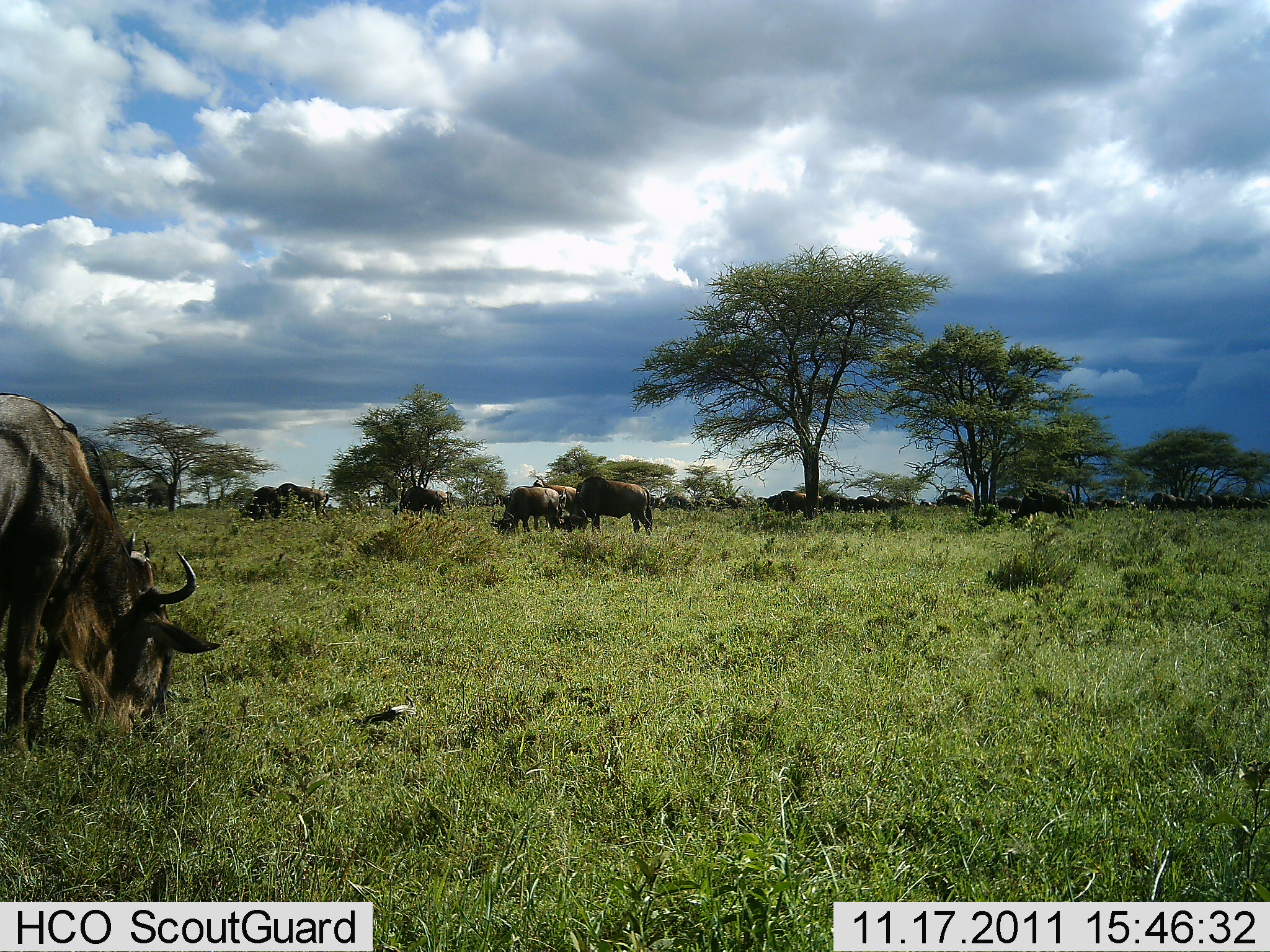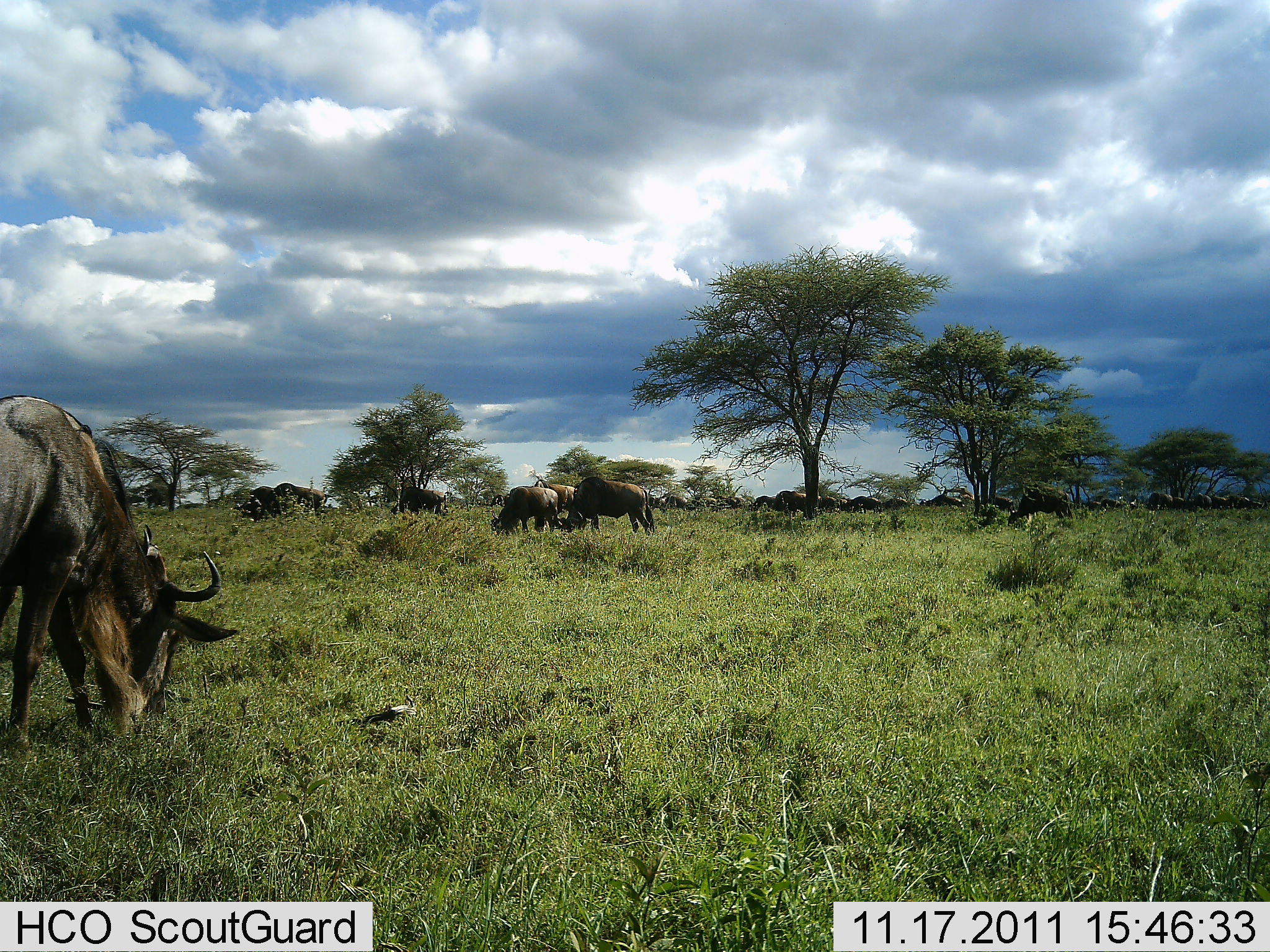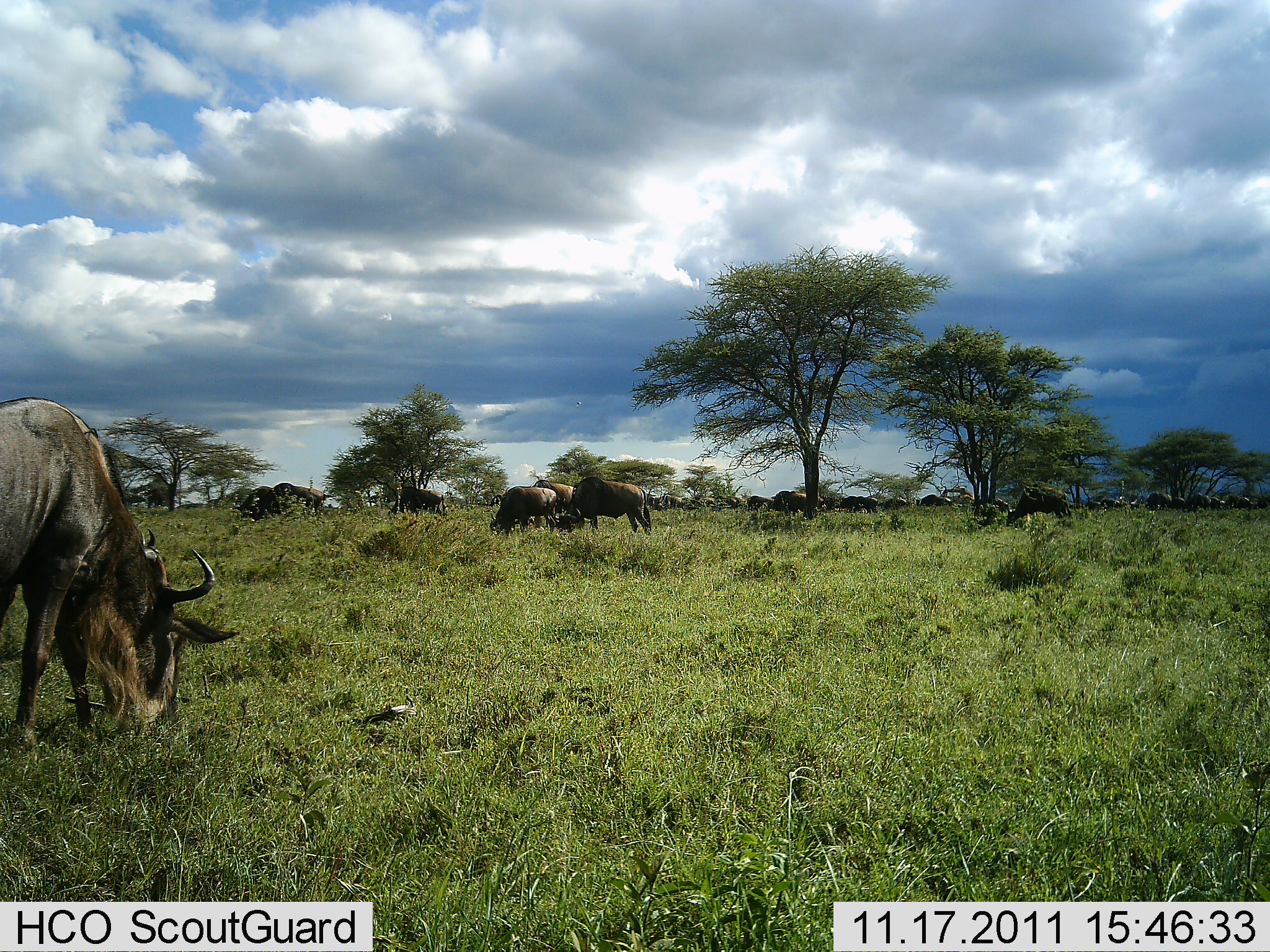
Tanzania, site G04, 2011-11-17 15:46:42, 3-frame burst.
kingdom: Animalia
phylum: Chordata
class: Mammalia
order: Artiodactyla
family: Bovidae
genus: Connochaetes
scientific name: Connochaetes taurinus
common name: blue wildebeest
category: wildebeest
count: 11-50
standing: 62%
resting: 0%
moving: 31%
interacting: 8%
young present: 0%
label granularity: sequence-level